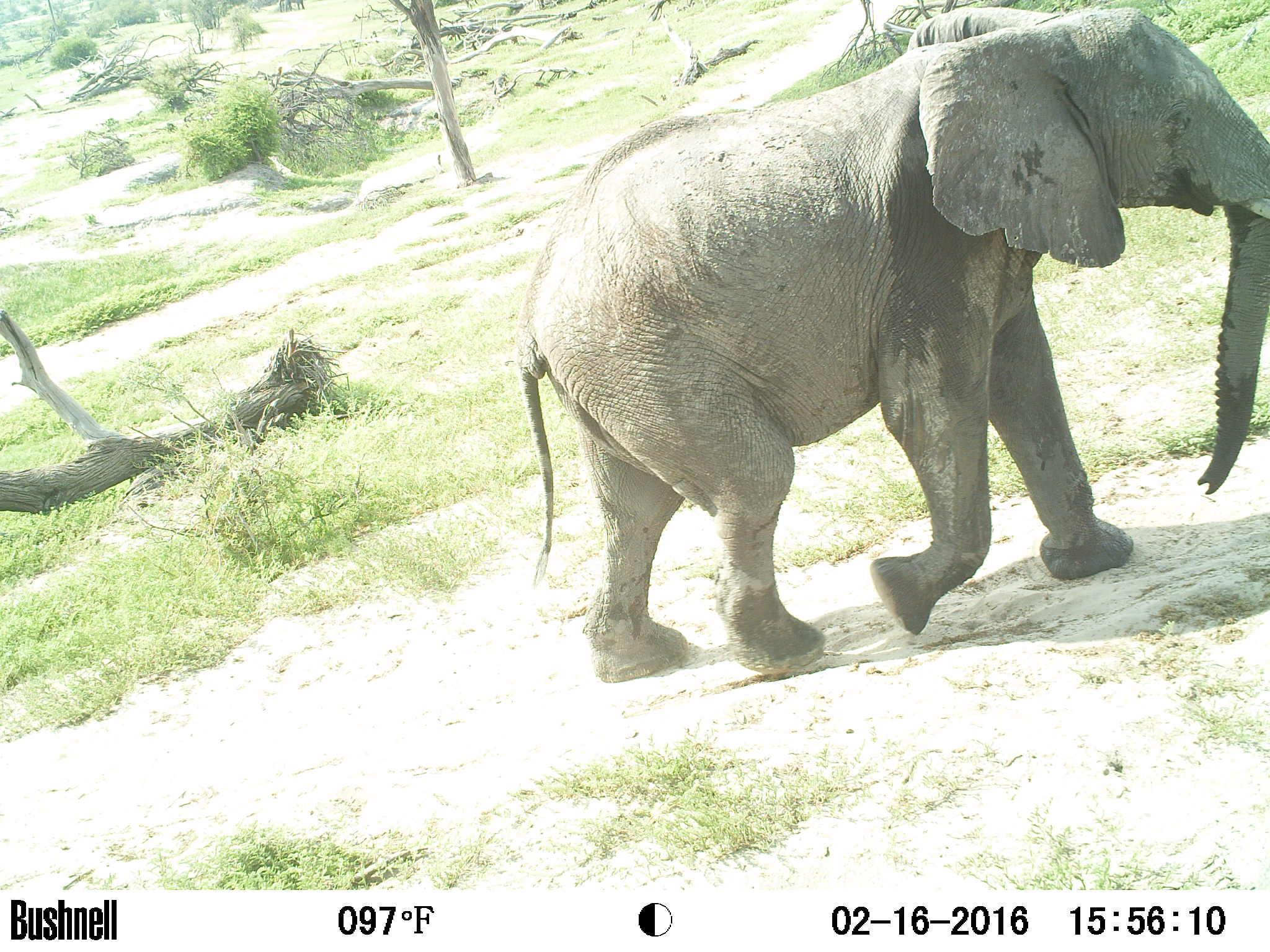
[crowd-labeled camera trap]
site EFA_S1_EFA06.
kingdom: Animalia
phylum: Chordata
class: Mammalia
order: Proboscidea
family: Elephantidae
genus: Loxodonta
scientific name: Loxodonta africana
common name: african bush elephant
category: elephant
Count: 1.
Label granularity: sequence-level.